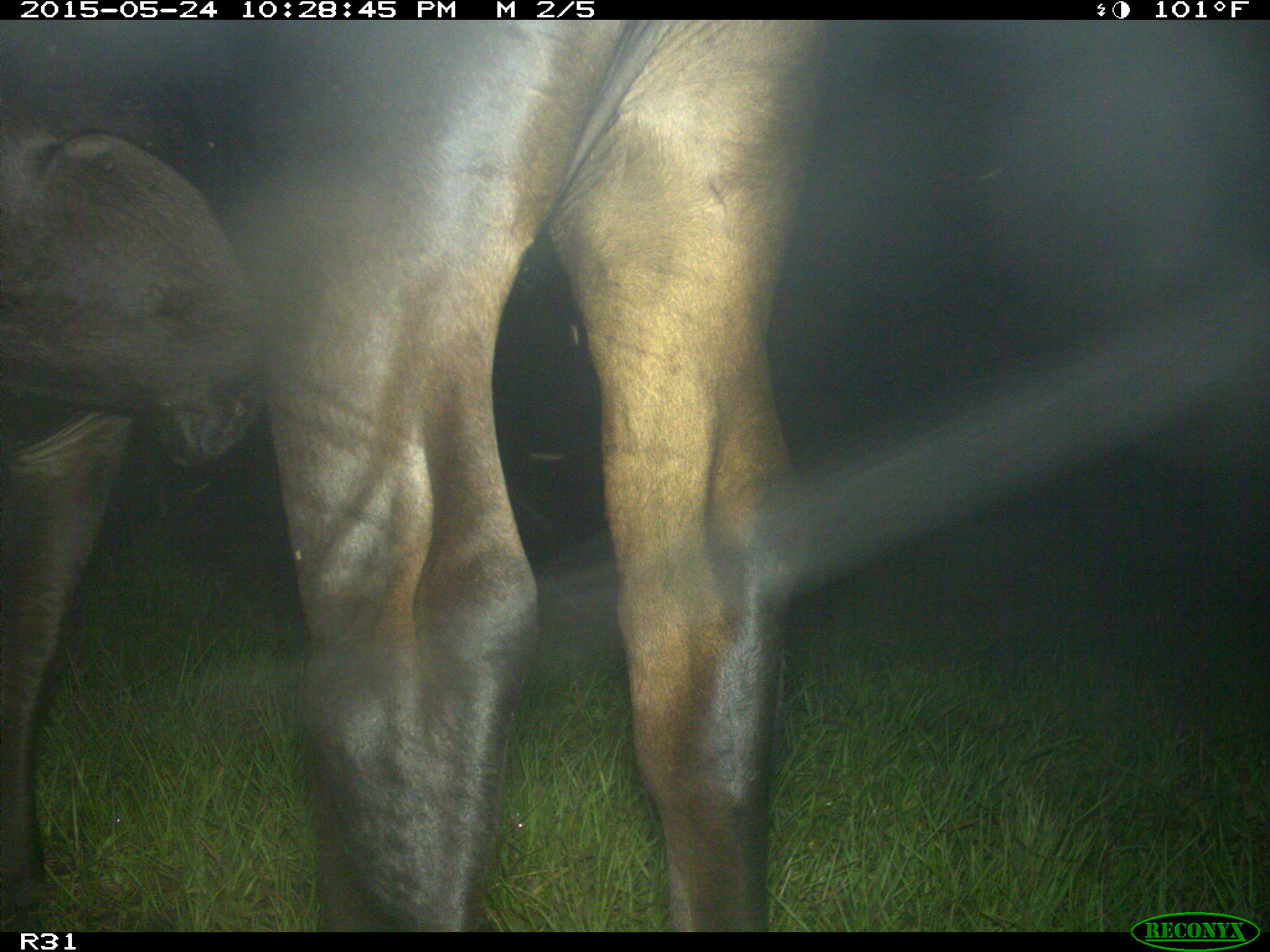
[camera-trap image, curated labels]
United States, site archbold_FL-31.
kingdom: Animalia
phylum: Chordata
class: Mammalia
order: Artiodactyla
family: Bovidae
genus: Bos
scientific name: Bos taurus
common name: domestic cow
Bos taurus (domestic cow).